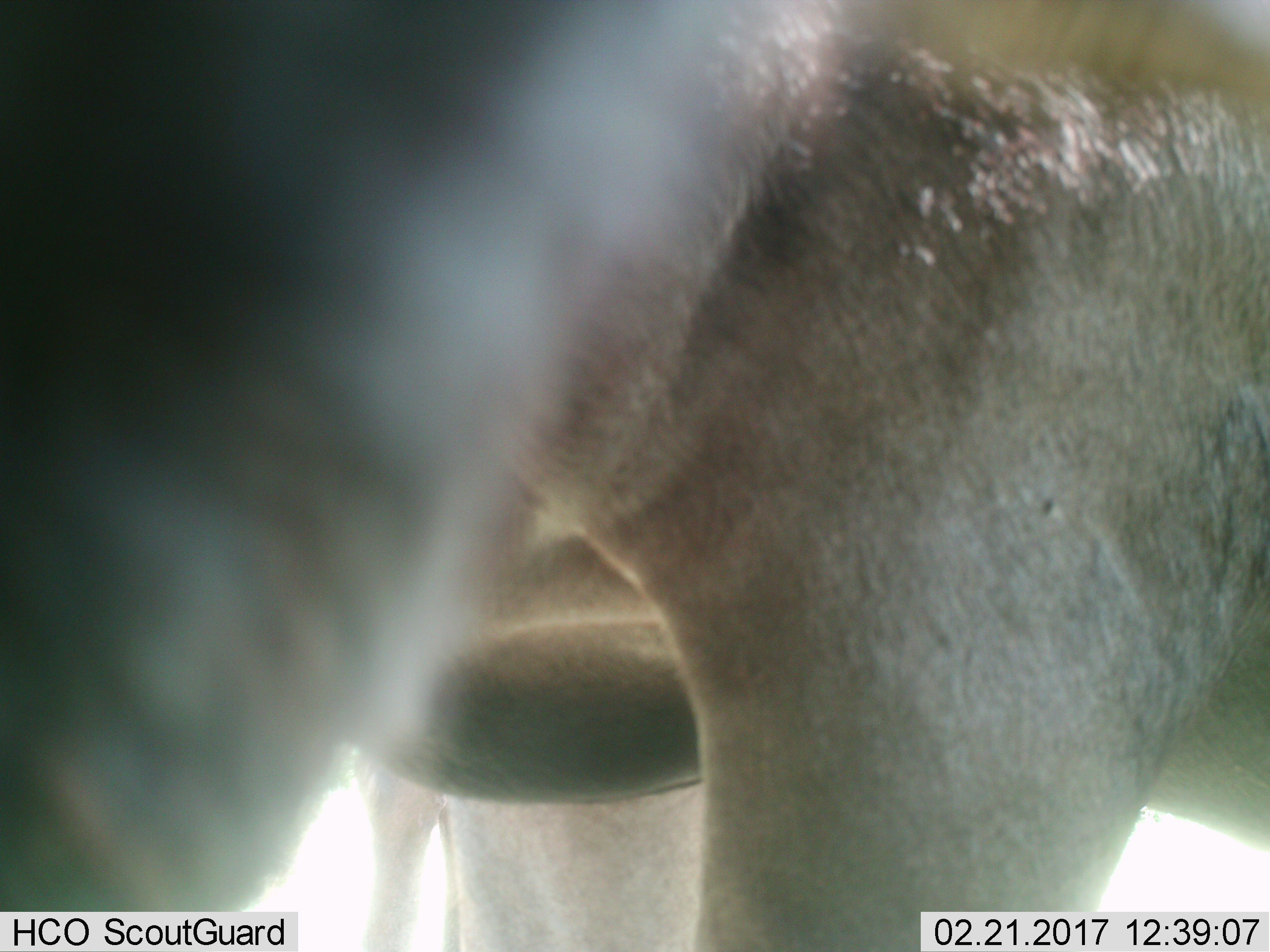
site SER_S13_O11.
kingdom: Animalia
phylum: Chordata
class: Mammalia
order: Artiodactyla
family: Bovidae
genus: Connochaetes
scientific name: Connochaetes taurinus taurinus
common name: blue wildebeest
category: wildebeestblue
Wildebeestblue (blue wildebeest) (Connochaetes taurinus taurinus), count 2. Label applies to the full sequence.